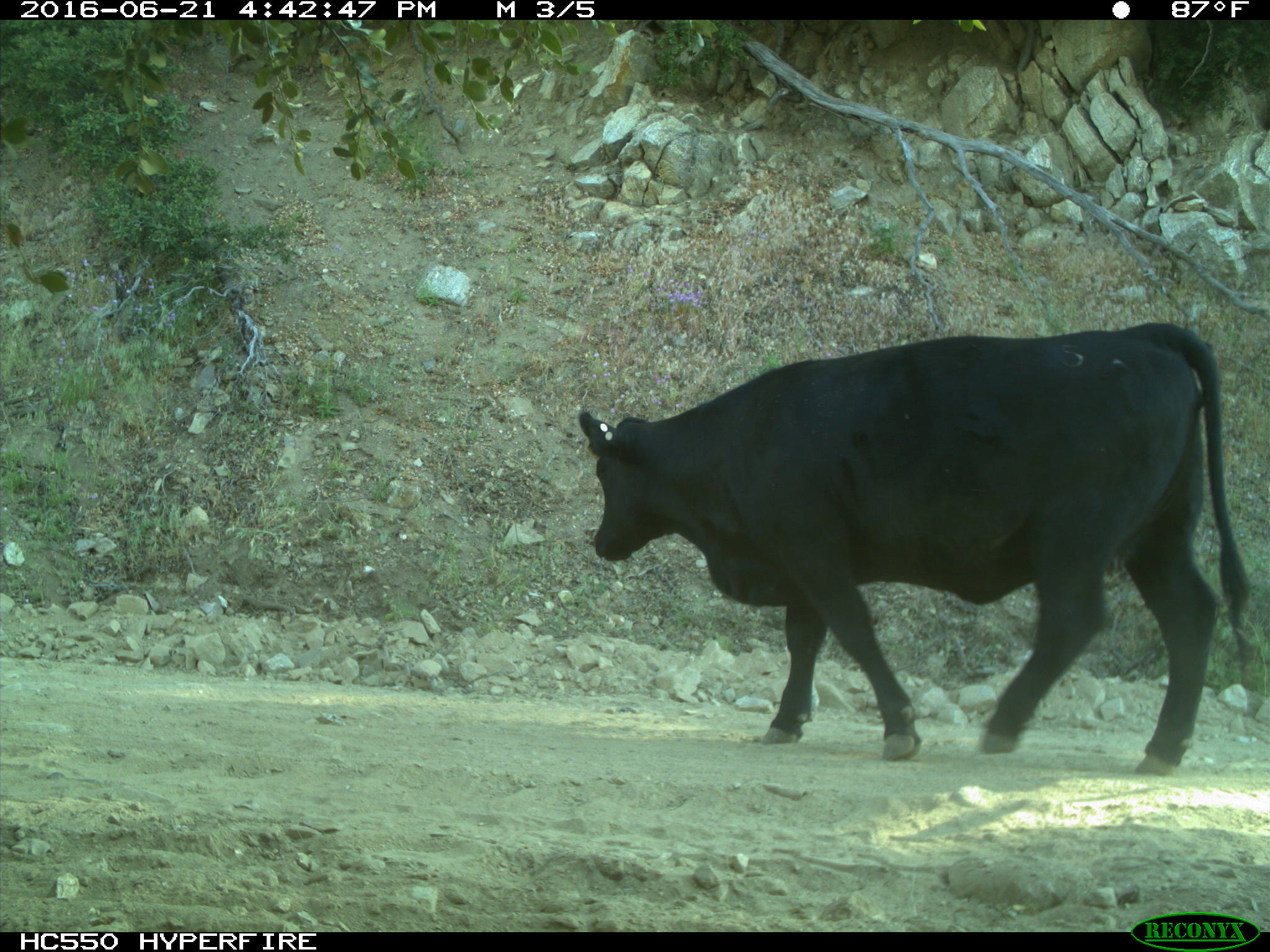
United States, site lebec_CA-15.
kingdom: Animalia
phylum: Chordata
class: Mammalia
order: Artiodactyla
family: Bovidae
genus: Bos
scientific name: Bos taurus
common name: domestic cow